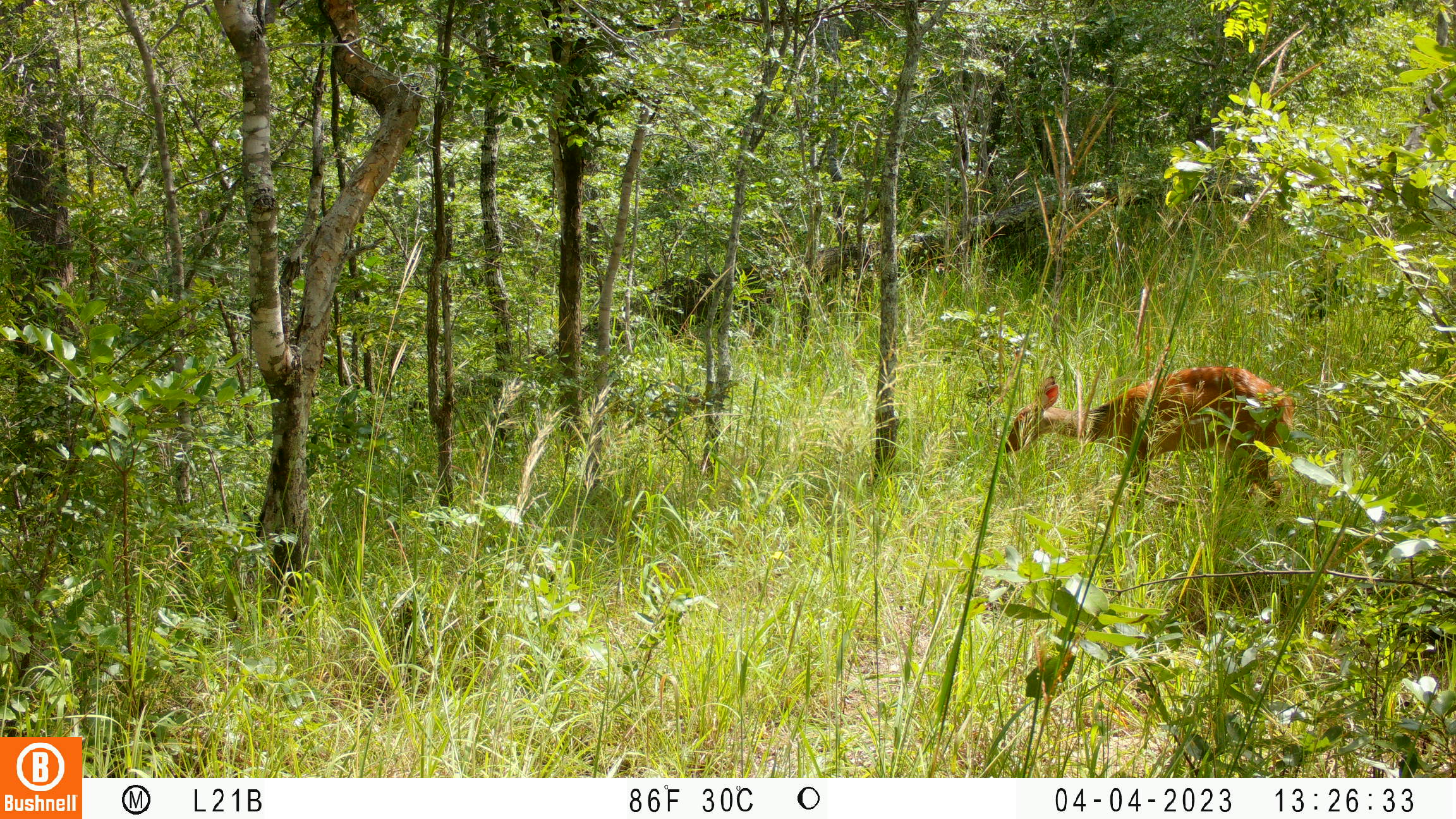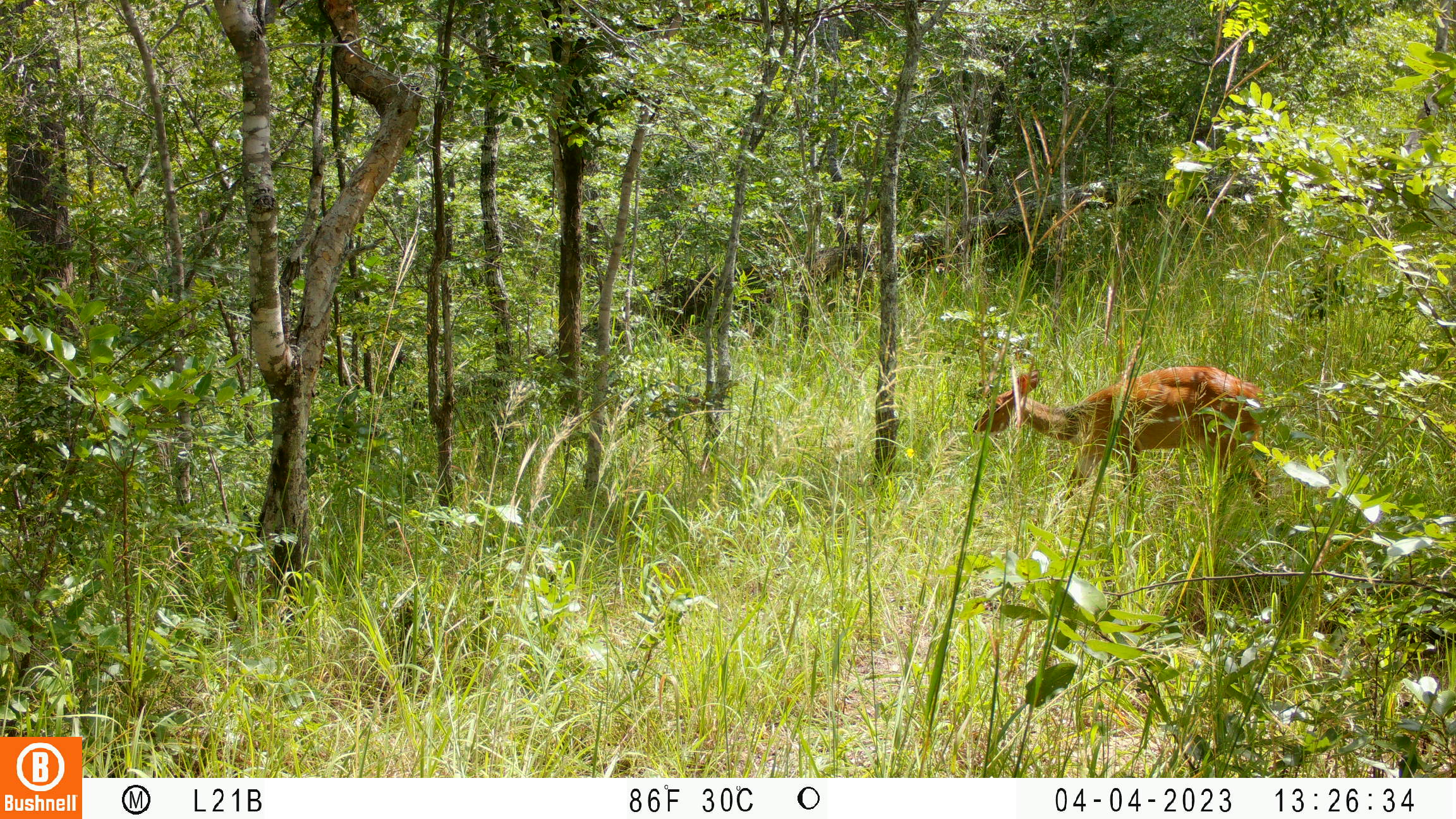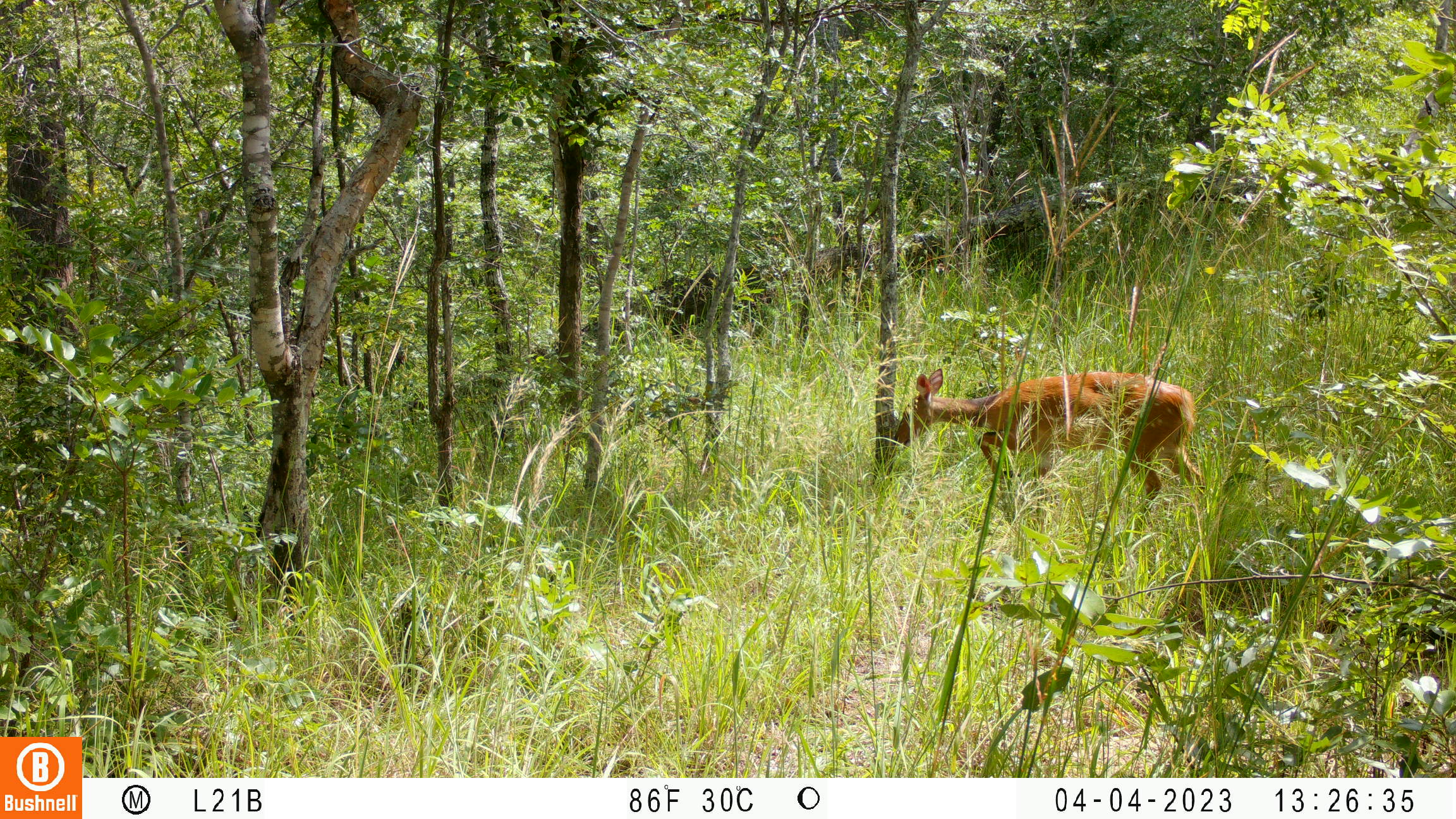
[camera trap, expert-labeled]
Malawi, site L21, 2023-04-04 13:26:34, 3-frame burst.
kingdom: Animalia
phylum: Chordata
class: Mammalia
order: Artiodactyla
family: Bovidae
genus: Tragelaphus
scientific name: Tragelaphus sylvaticus sylvaticus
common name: cape bushbuck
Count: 1.